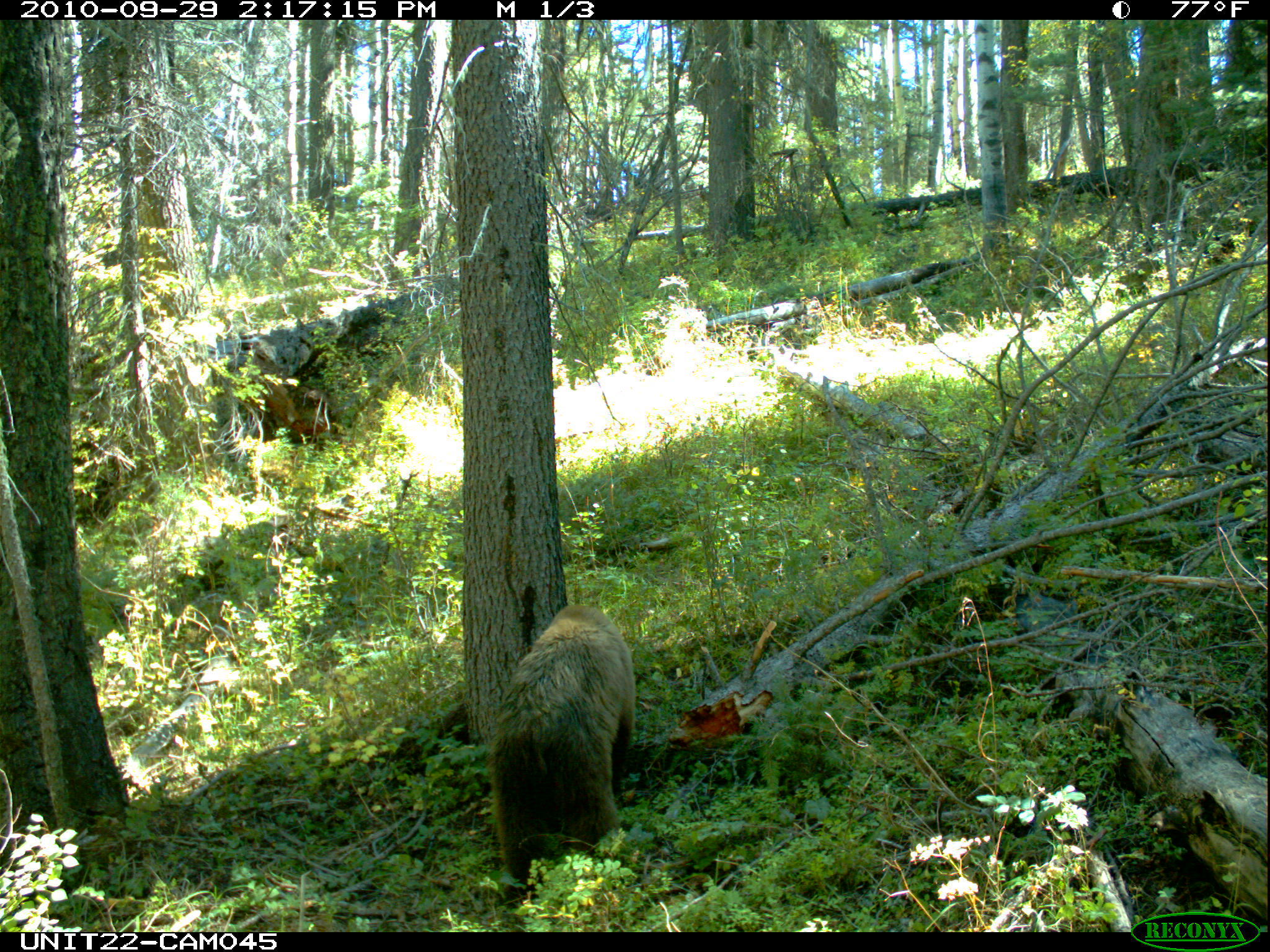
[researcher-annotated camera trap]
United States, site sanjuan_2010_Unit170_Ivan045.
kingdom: Animalia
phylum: Chordata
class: Mammalia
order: Carnivora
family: Ursidae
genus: Ursus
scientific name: Ursus americanus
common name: american black bear